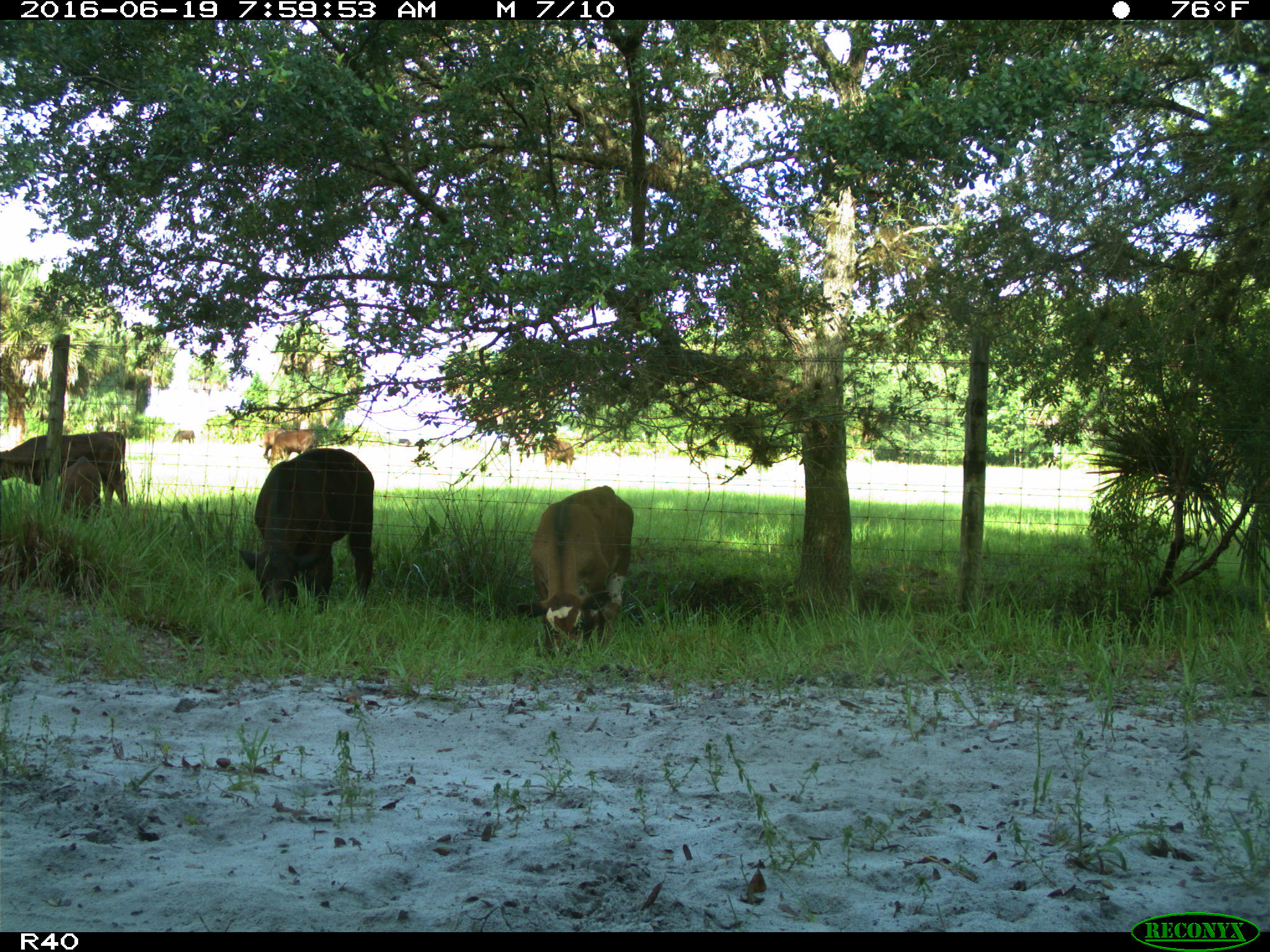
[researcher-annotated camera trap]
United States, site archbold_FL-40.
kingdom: Animalia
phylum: Chordata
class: Mammalia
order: Artiodactyla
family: Bovidae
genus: Bos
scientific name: Bos taurus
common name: domestic cow